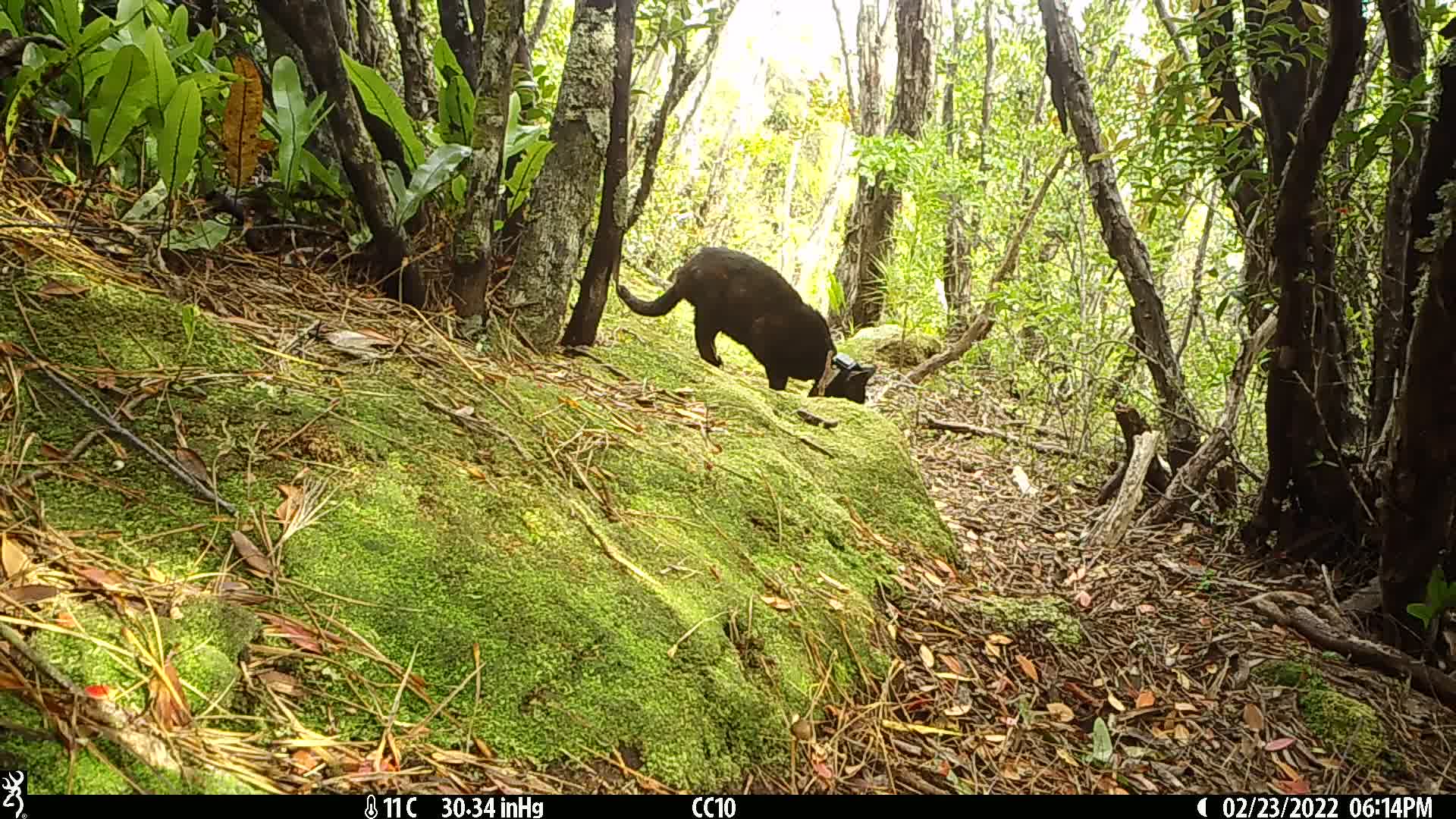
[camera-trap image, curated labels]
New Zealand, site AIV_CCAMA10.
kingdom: Animalia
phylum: Chordata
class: Mammalia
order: Carnivora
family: Felidae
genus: Felis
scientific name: Felis catus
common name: domestic cat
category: cat